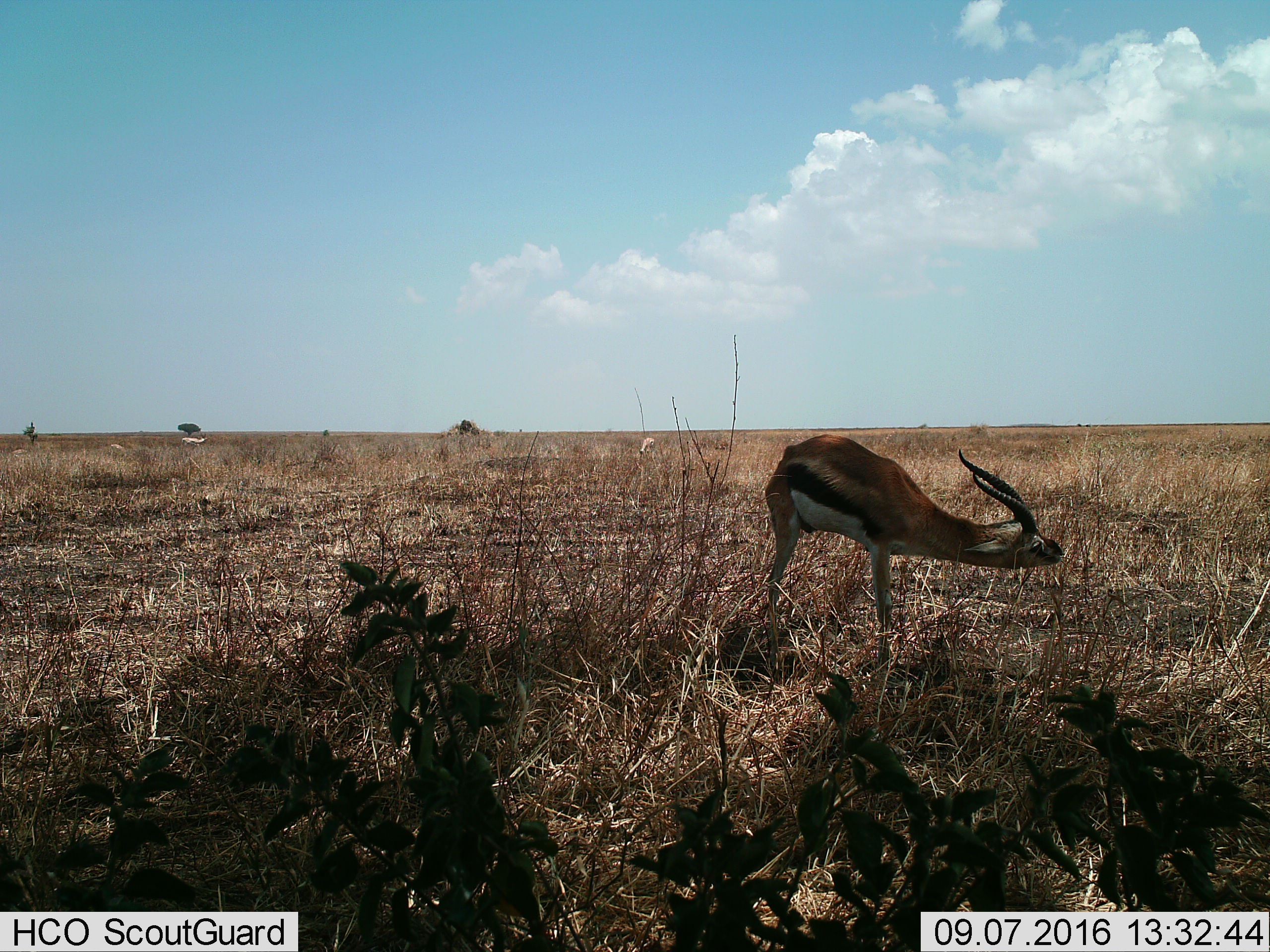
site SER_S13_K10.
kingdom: Animalia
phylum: Chordata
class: Mammalia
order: Artiodactyla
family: Bovidae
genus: Eudorcas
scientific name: Eudorcas thomsonii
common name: thomson's gazelle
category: gazellethomsons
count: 1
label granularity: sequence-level